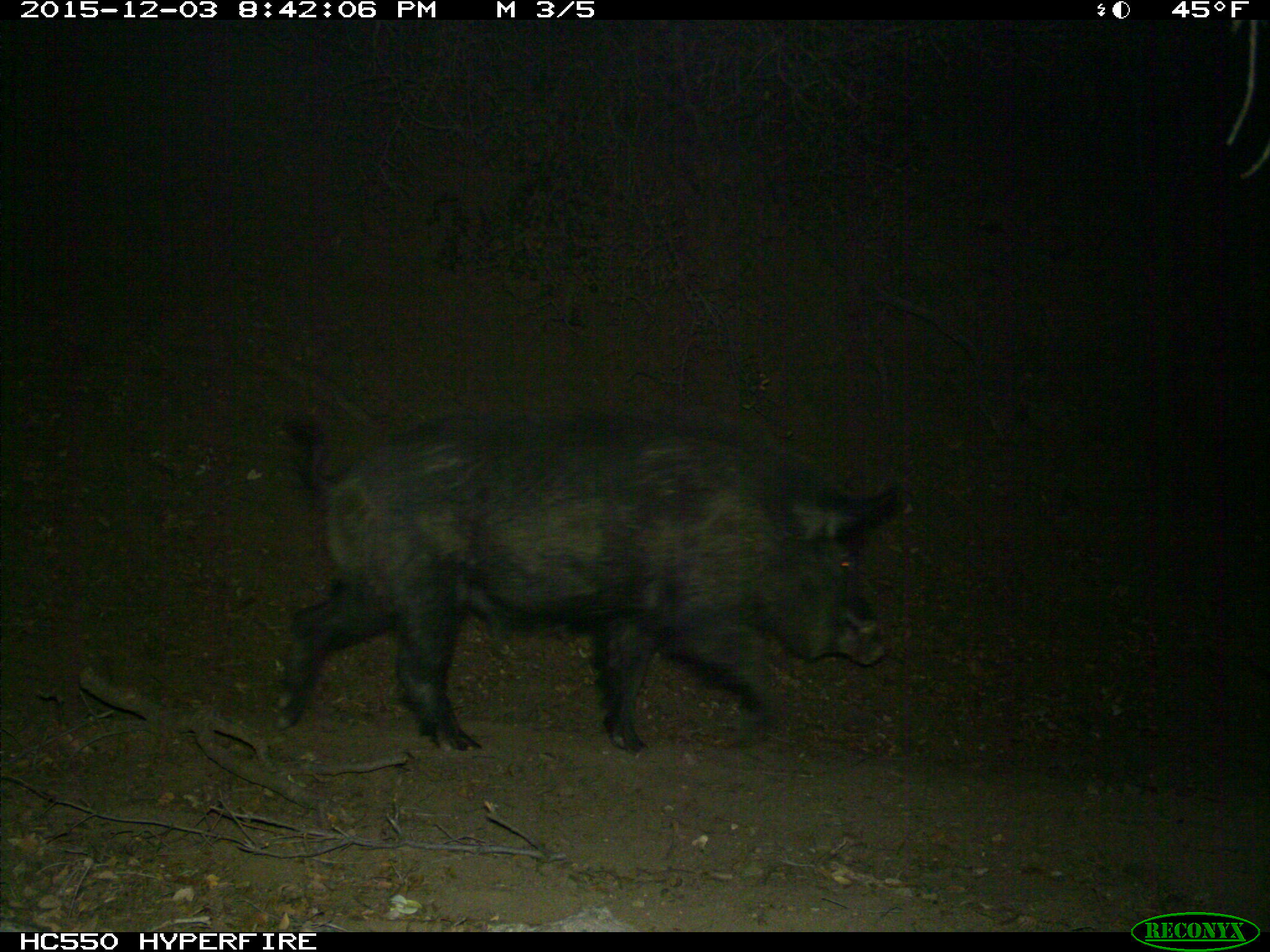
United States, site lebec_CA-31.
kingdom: Animalia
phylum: Chordata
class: Mammalia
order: Artiodactyla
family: Suidae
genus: Sus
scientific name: Sus scrofa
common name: wild boar